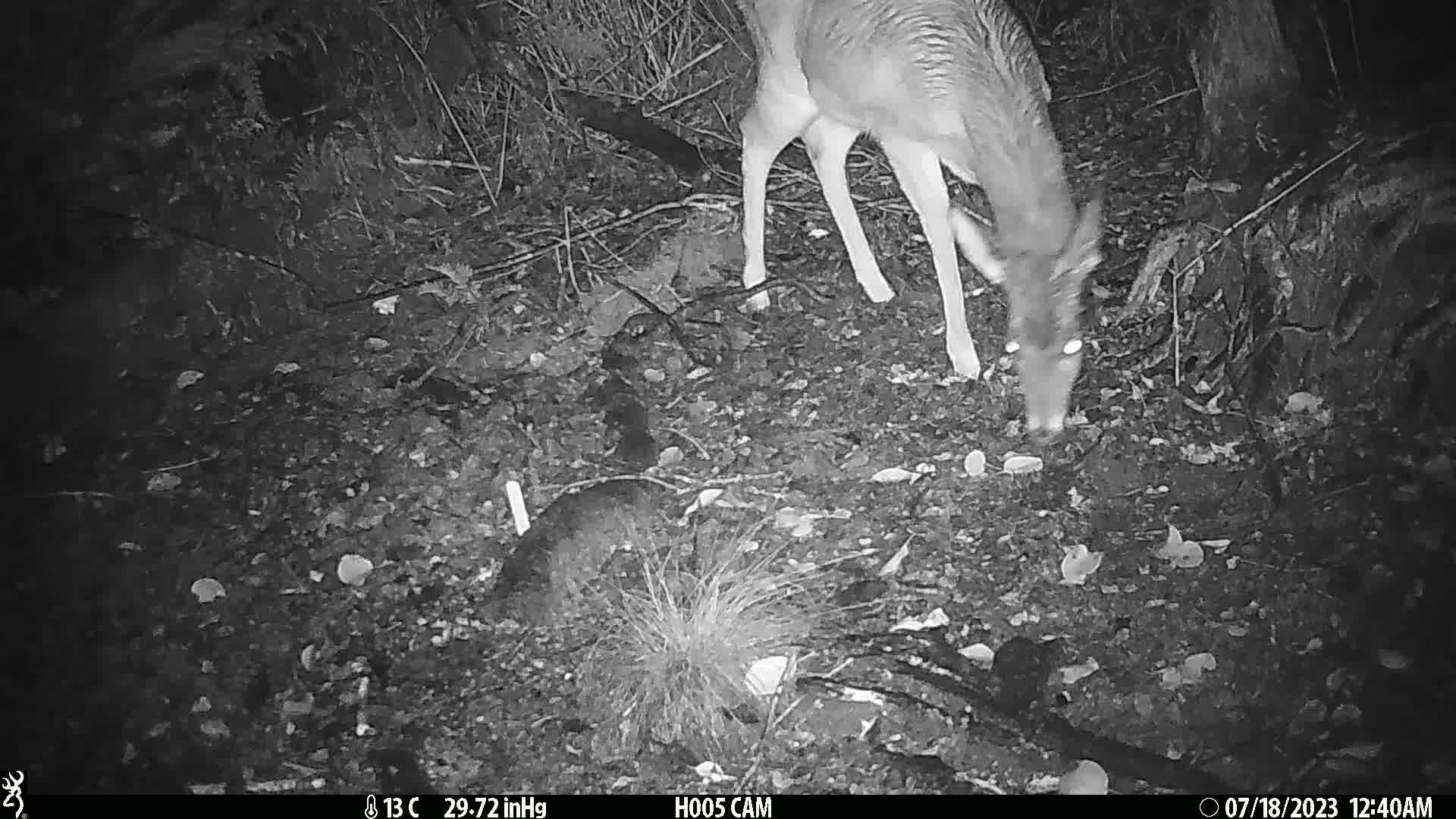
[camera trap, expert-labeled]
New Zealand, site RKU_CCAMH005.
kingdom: Animalia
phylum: Chordata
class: Mammalia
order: Artiodactyla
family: Cervidae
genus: Odocoileus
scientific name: Odocoileus virginianus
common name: white-tailed deer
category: white tailed deer